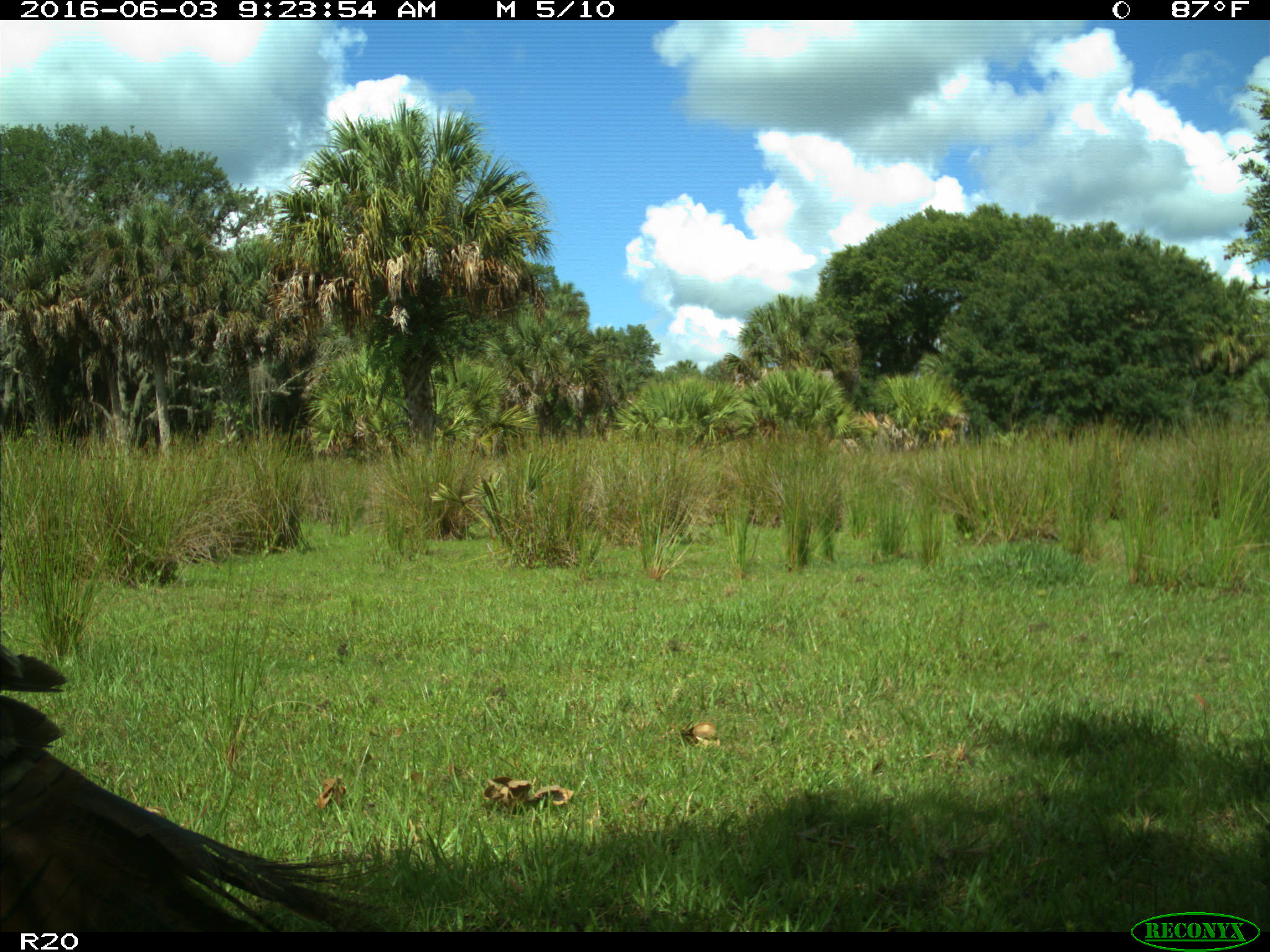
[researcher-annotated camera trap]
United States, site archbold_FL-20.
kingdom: Animalia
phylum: Chordata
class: Aves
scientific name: Aves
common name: birds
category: unidentified bird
Unidentified bird (birds) (Aves).